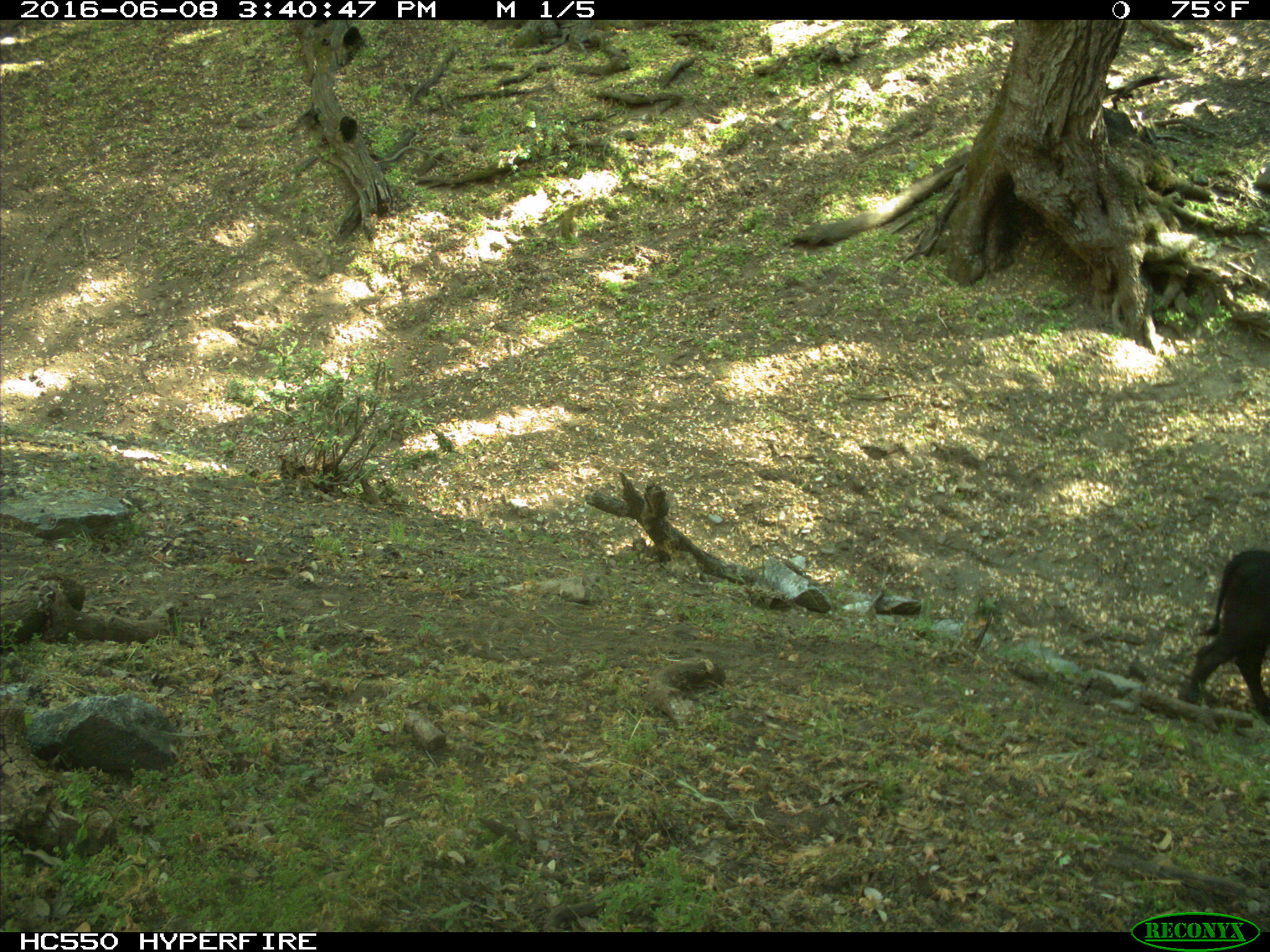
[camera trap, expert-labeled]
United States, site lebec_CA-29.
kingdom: Animalia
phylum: Chordata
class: Mammalia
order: Artiodactyla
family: Bovidae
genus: Bos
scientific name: Bos taurus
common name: domestic cow